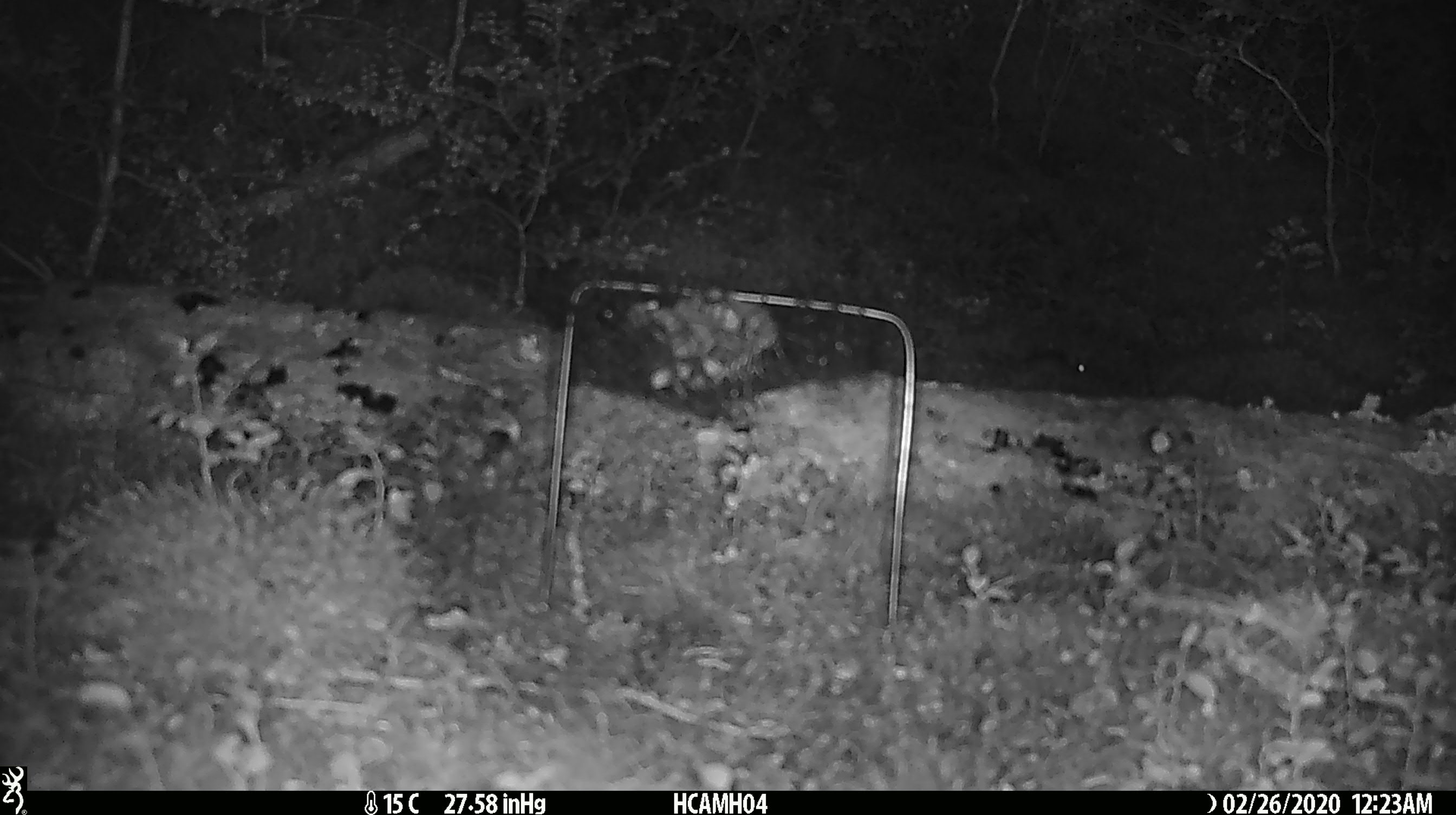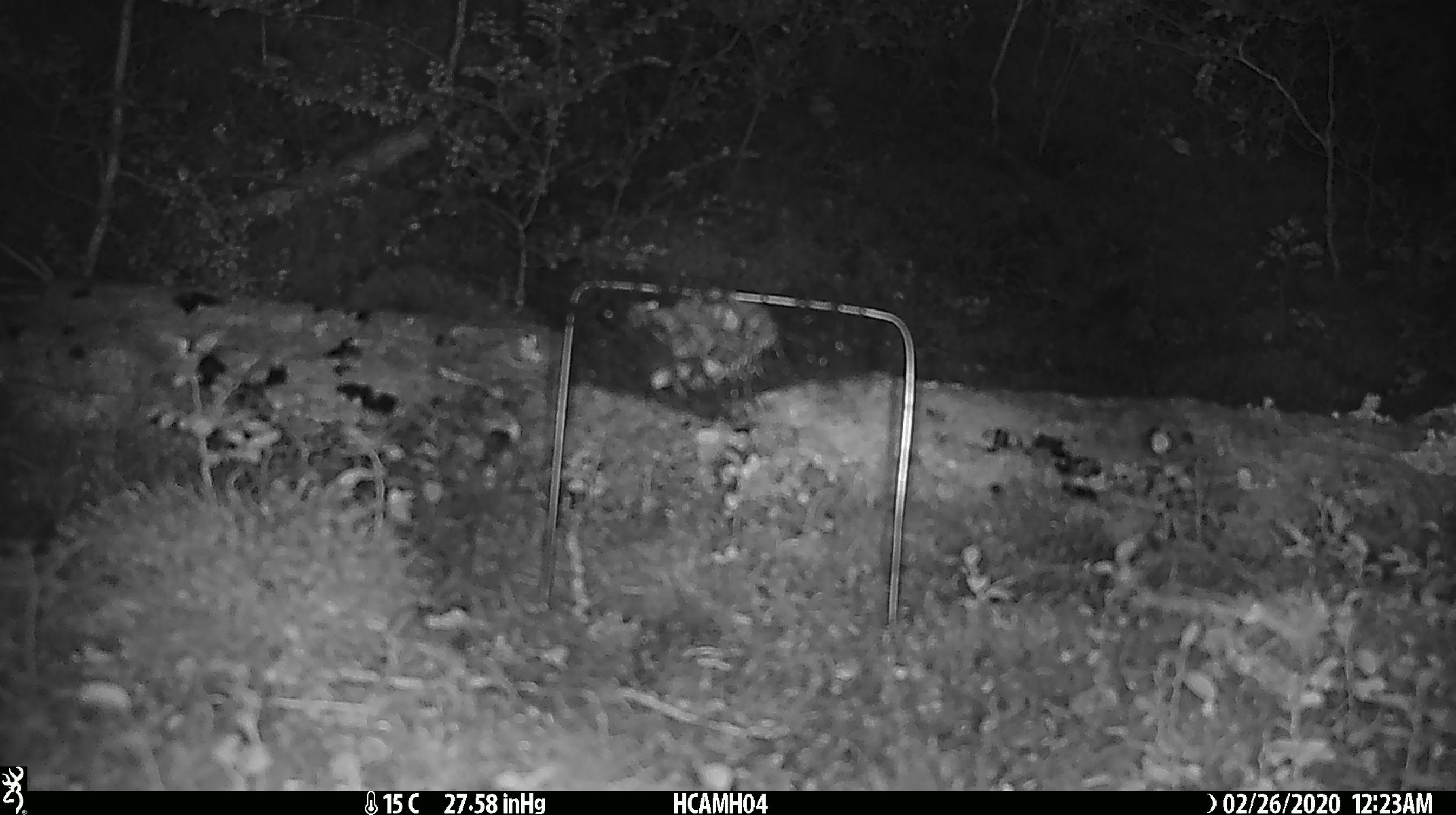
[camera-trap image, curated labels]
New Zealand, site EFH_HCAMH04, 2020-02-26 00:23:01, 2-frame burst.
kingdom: Animalia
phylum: Chordata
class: Mammalia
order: Rodentia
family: Muridae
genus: Mus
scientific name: Mus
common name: mouse